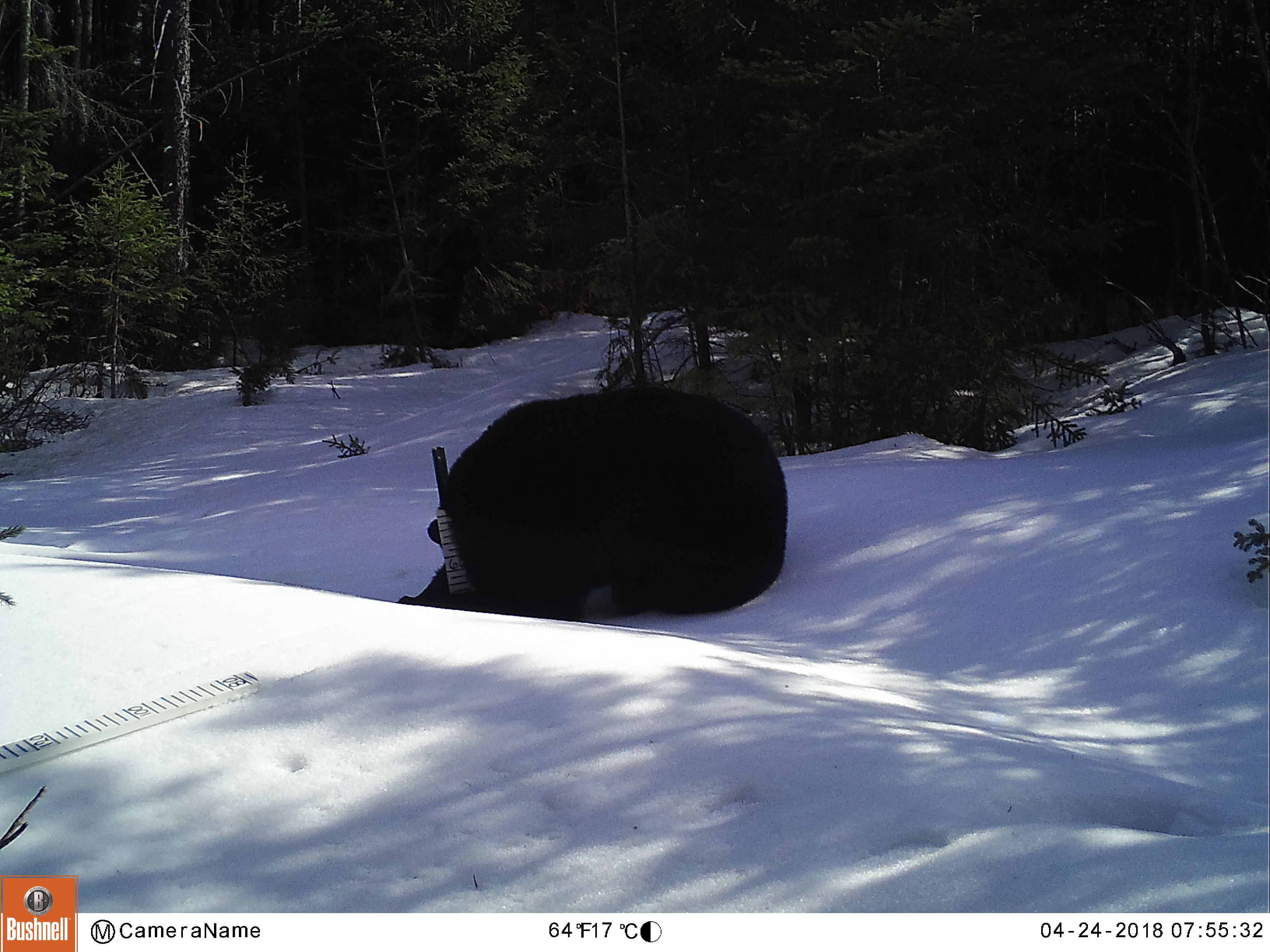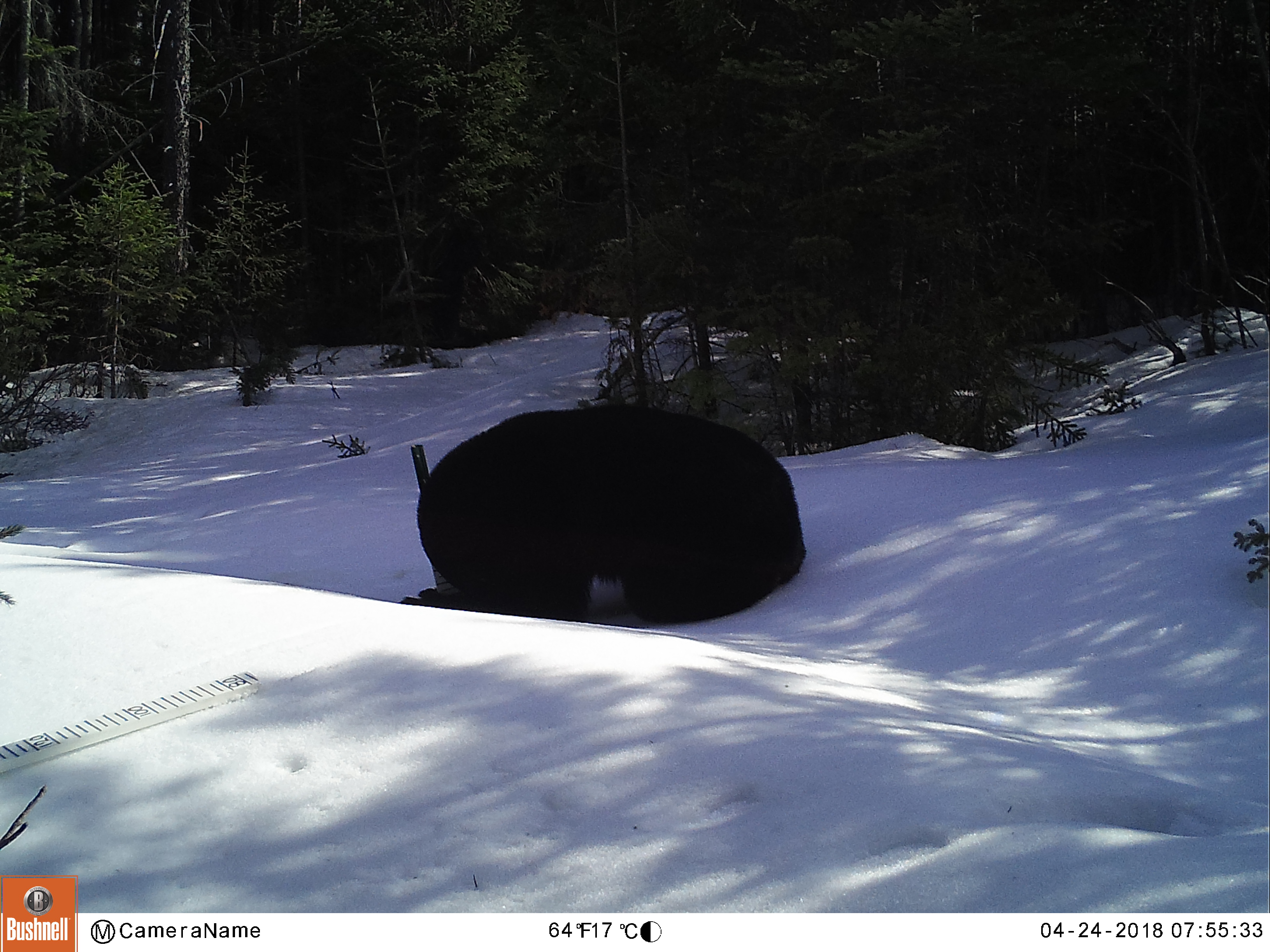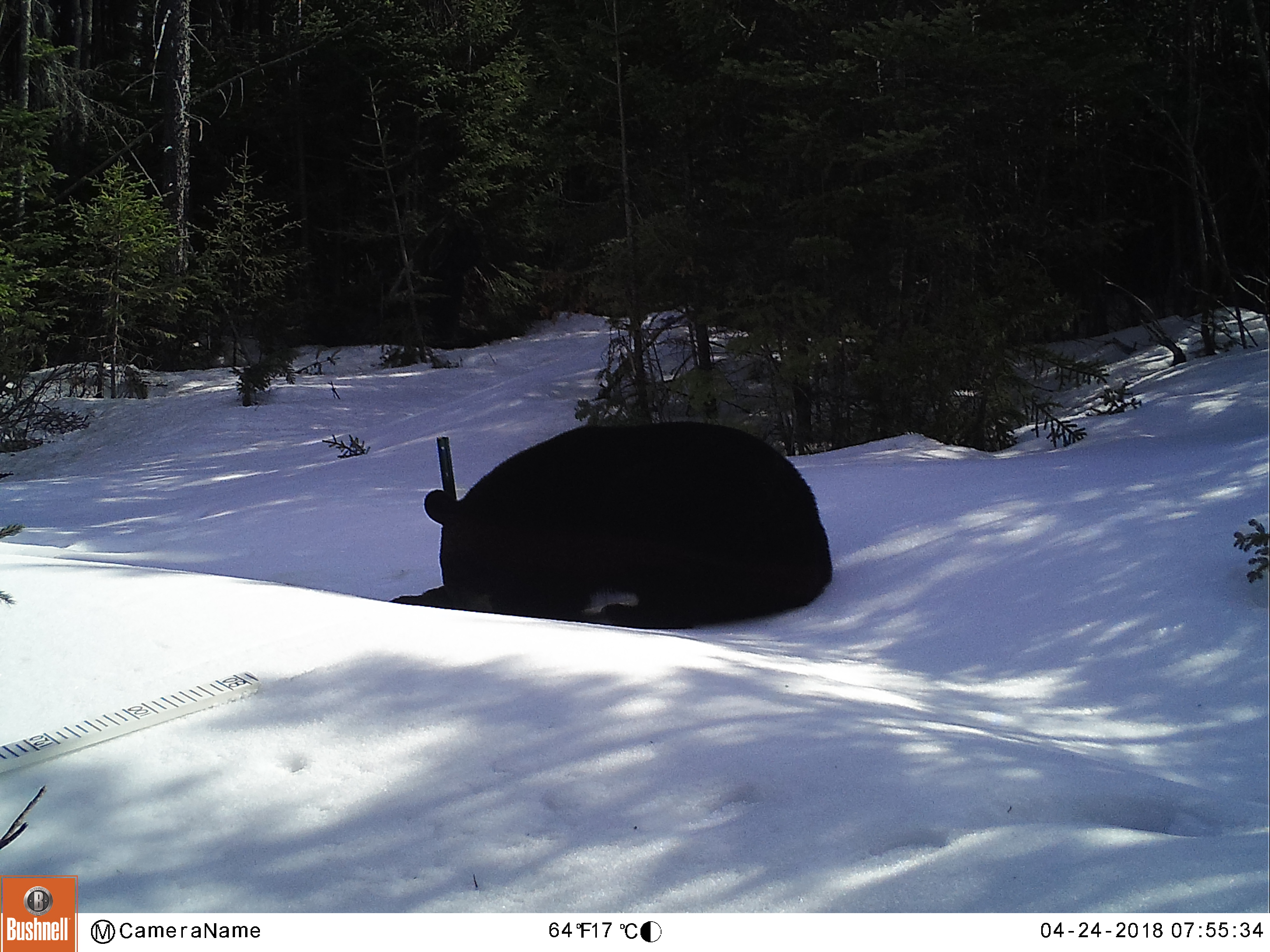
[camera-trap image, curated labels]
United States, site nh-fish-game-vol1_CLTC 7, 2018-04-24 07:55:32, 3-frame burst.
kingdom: Animalia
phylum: Chordata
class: Mammalia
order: Carnivora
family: Ursidae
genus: Ursus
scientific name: Ursus americanus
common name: black bear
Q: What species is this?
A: Black bear (Ursus americanus).